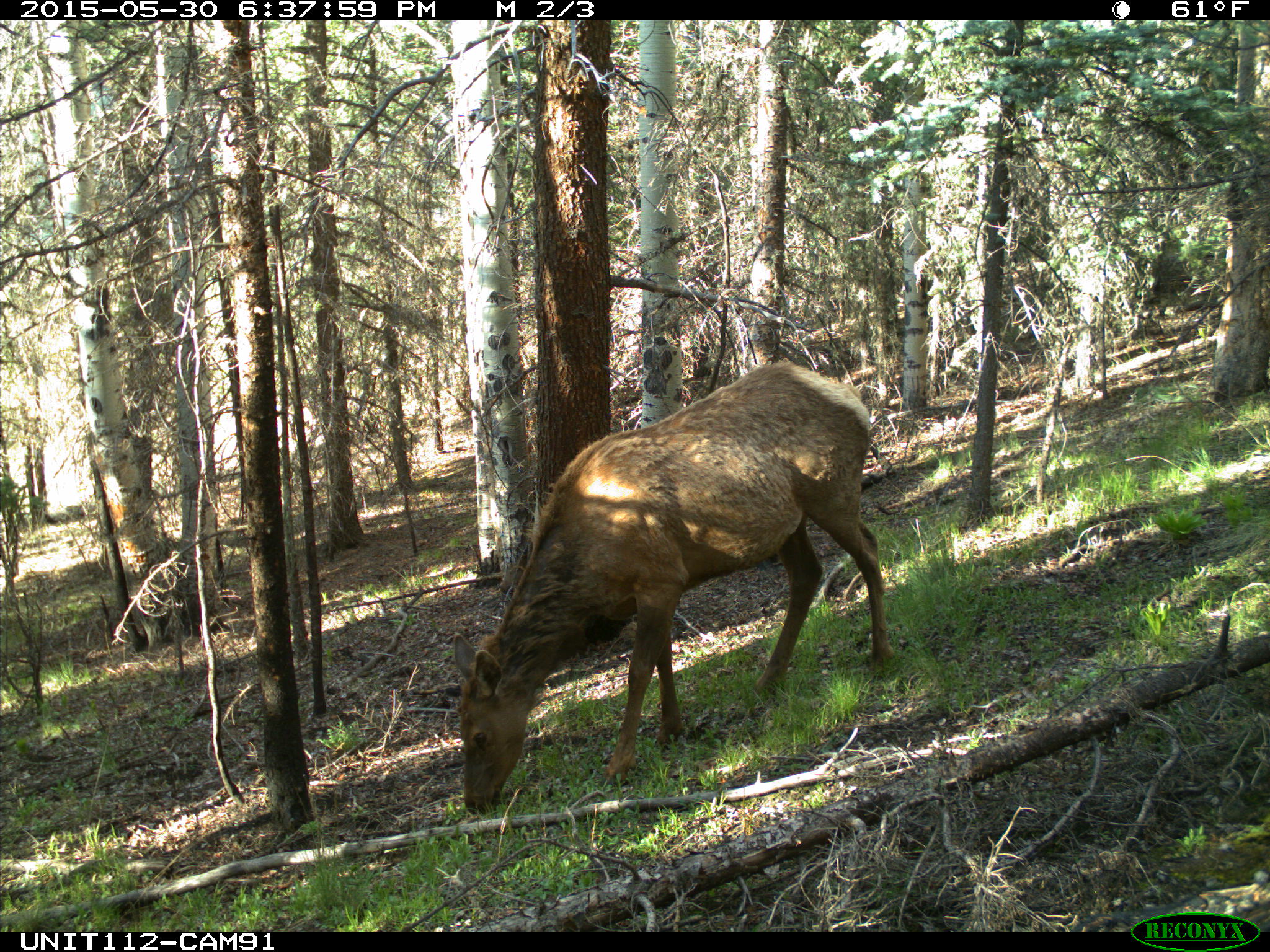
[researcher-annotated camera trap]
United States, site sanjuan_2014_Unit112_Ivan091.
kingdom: Animalia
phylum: Chordata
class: Mammalia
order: Artiodactyla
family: Cervidae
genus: Cervus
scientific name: Cervus elaphus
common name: red deer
Cervus elaphus (red deer).